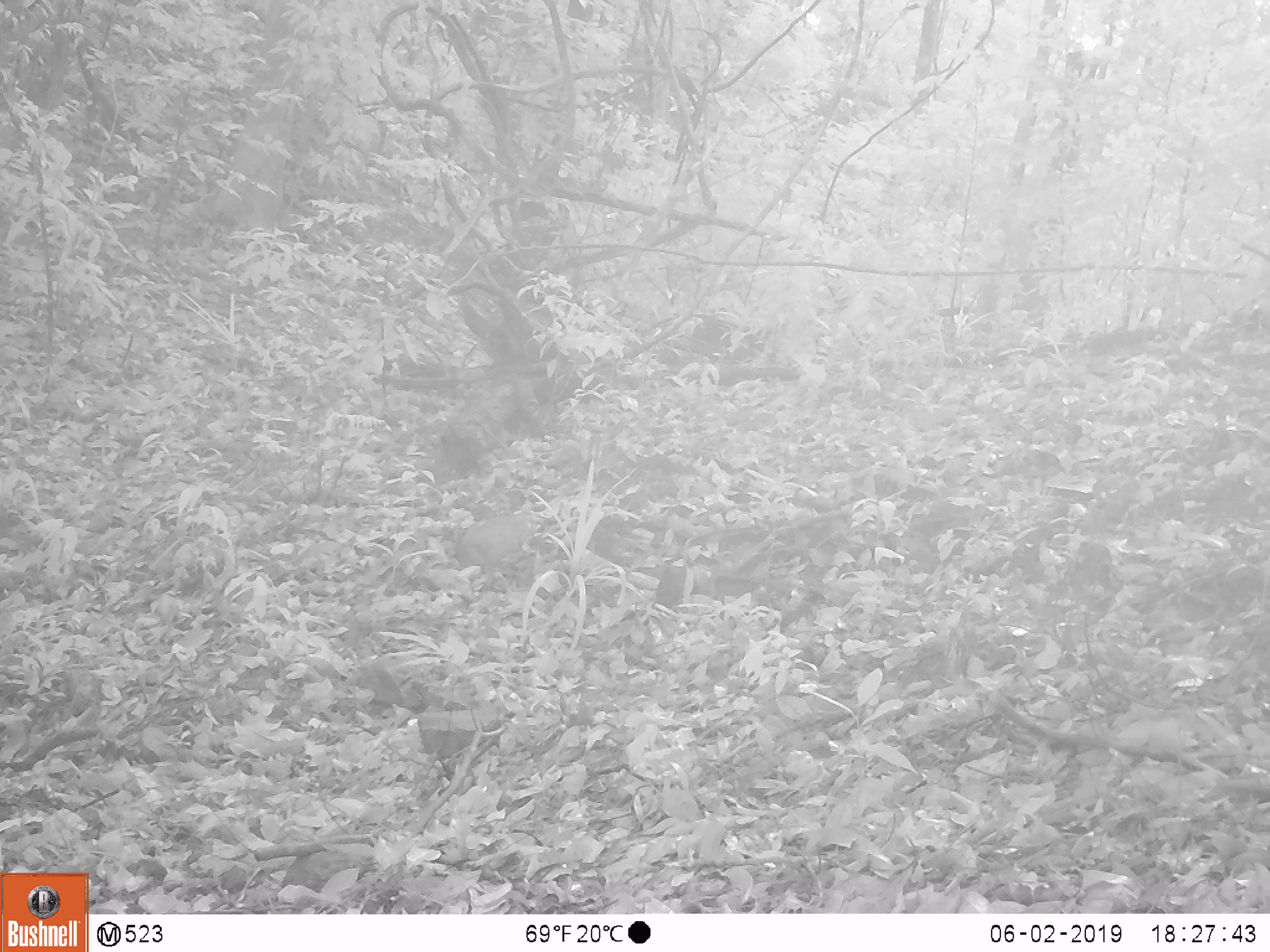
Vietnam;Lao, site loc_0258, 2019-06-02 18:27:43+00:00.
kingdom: Animalia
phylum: Chordata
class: Mammalia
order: Carnivora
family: Mustelidae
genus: Martes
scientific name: Martes flavigula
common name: yellow-throated marten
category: yellow throated marten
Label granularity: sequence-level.